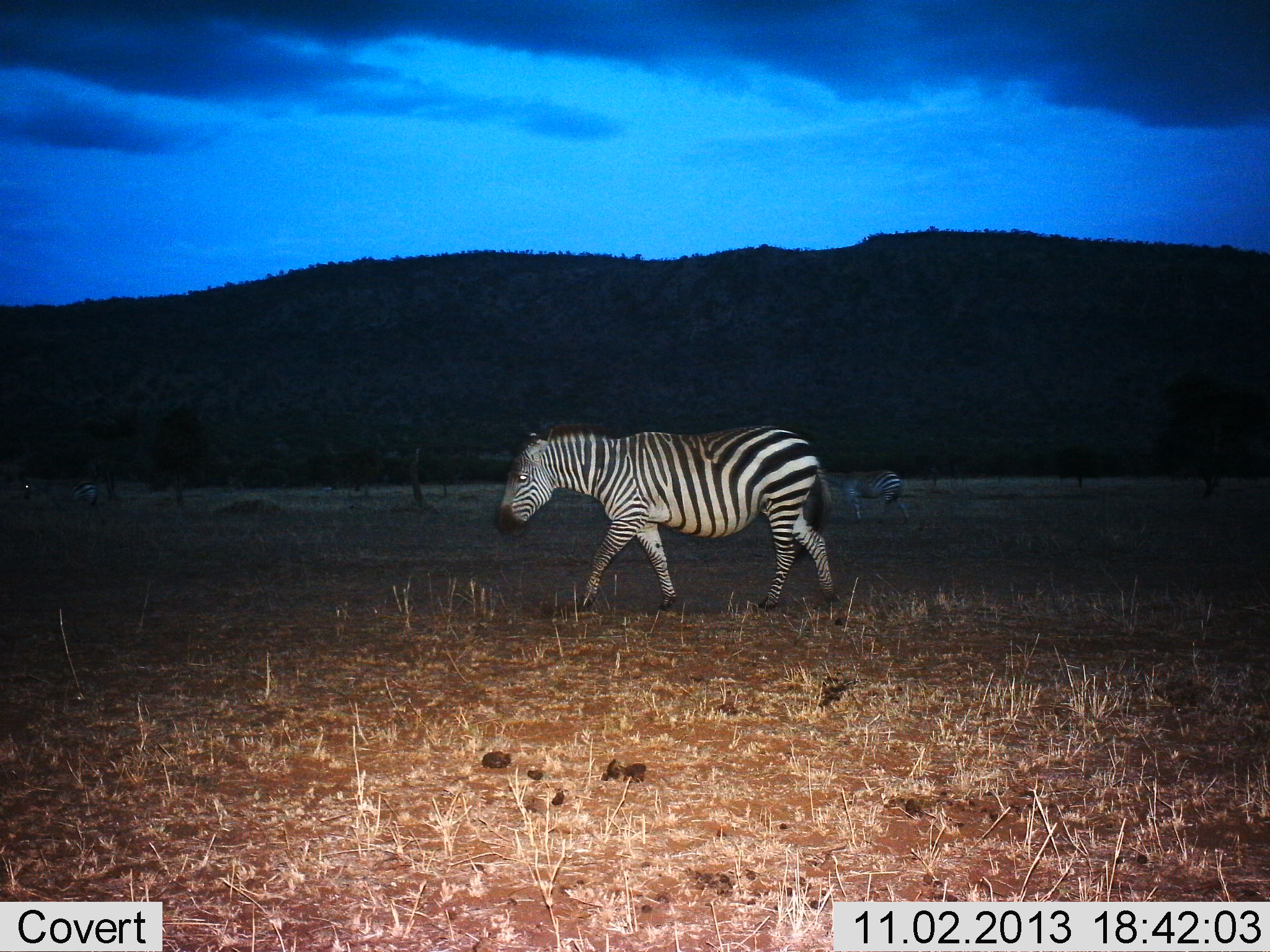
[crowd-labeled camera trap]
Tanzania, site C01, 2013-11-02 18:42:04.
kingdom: Animalia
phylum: Chordata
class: Mammalia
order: Perissodactyla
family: Equidae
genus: Equus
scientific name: Equus quagga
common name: plains zebra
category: zebra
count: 2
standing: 40%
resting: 0%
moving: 80%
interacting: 0%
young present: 0%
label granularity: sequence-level